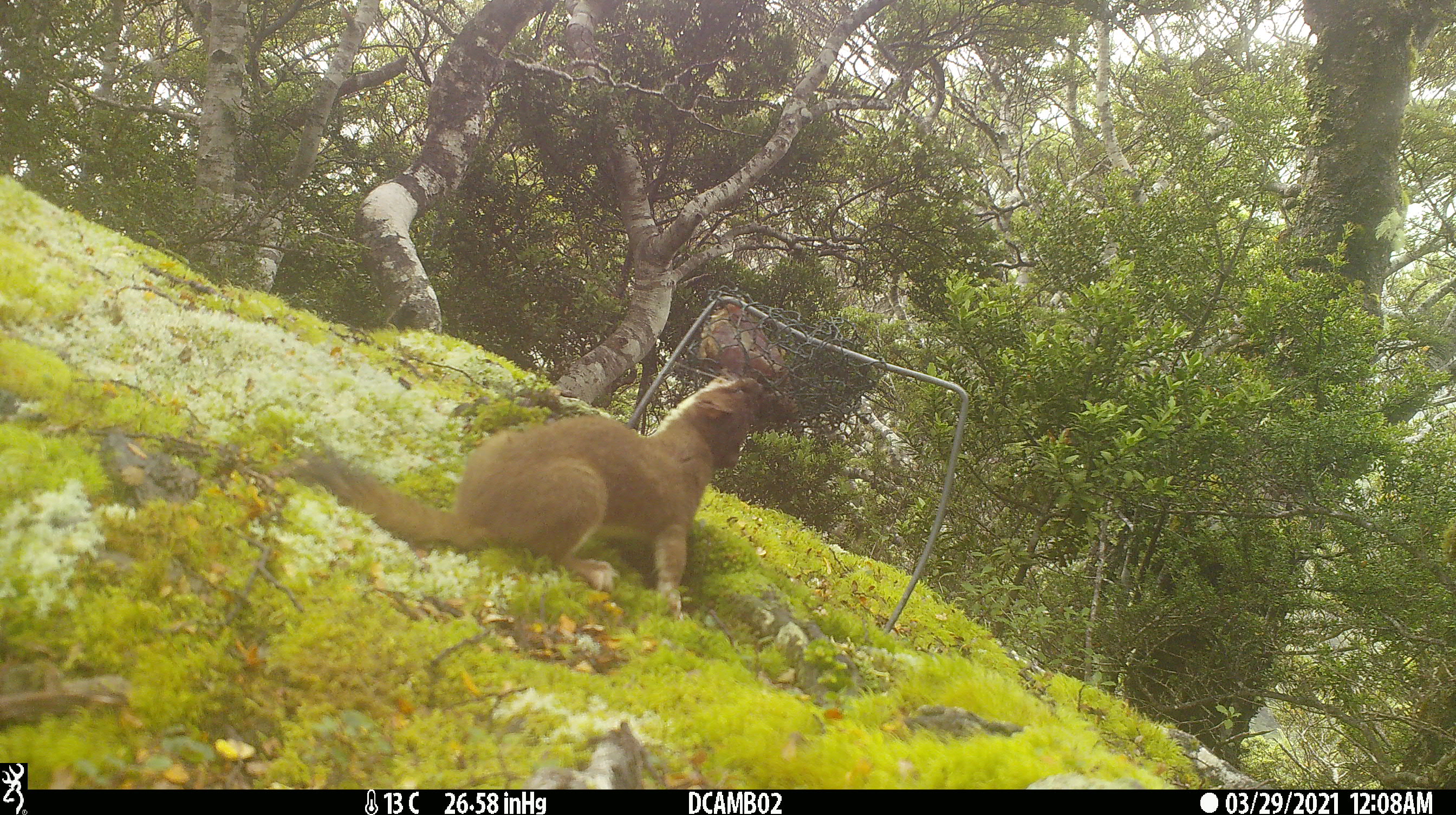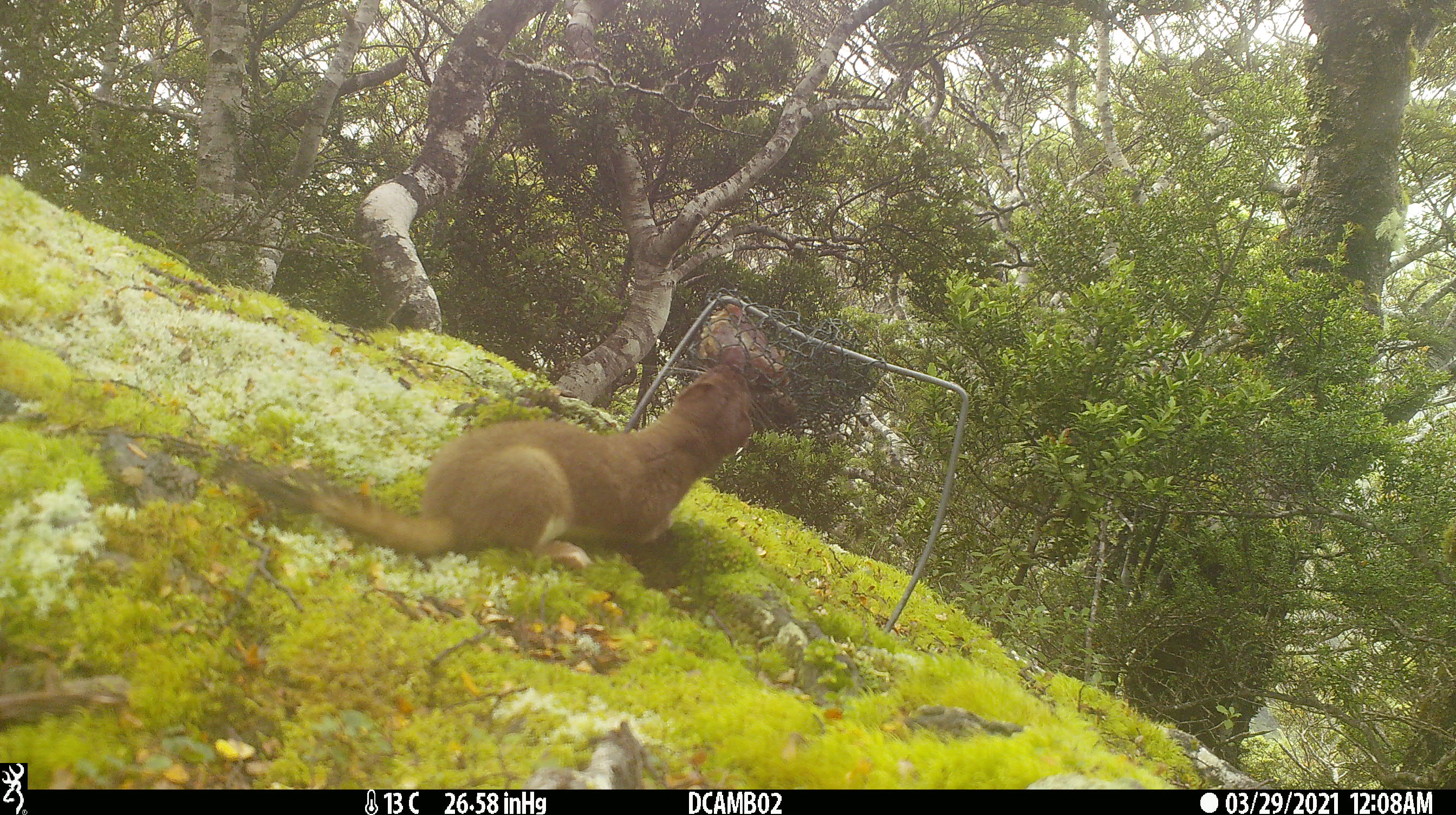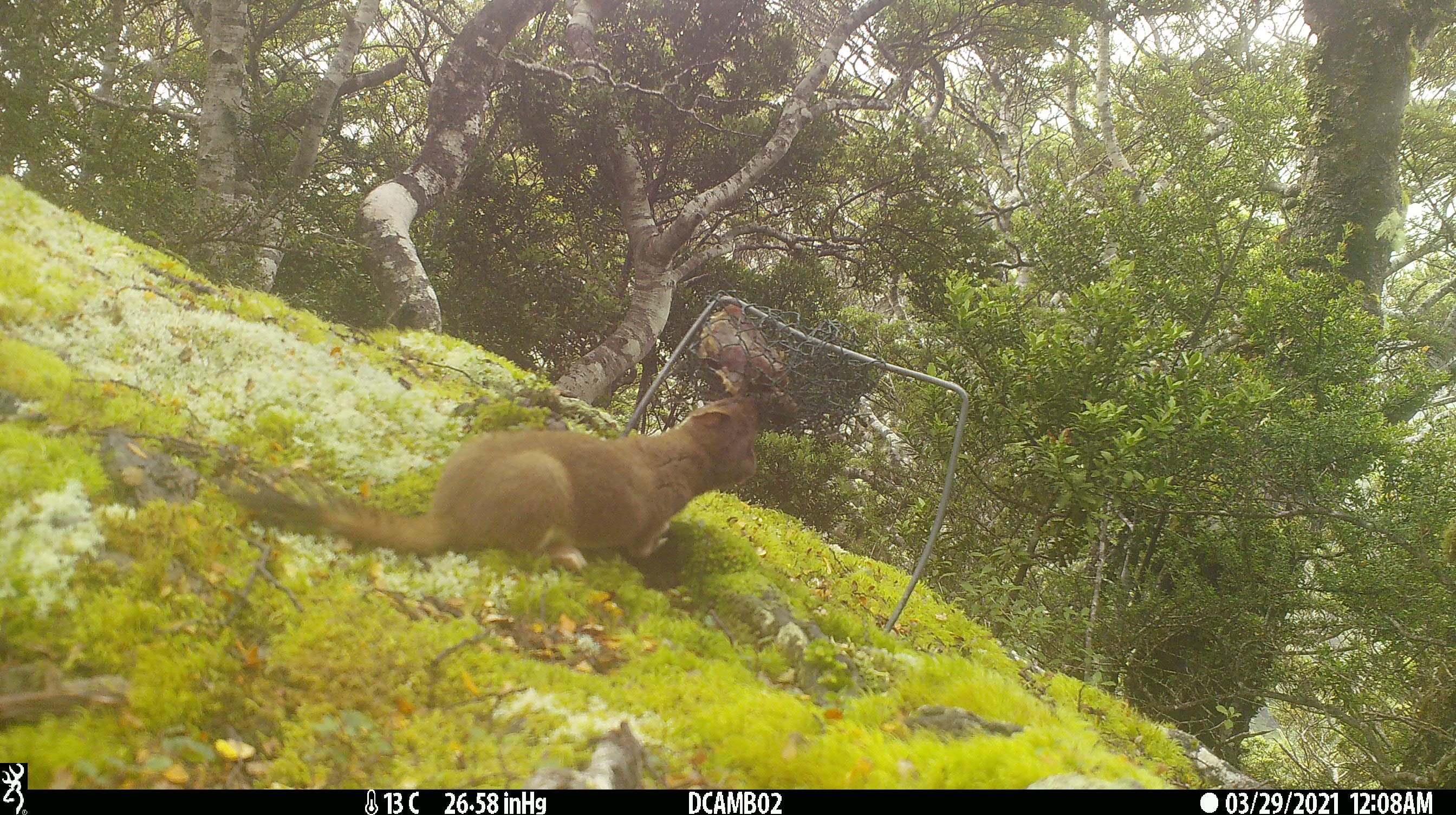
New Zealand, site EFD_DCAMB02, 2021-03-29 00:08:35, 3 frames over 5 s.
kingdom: Animalia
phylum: Chordata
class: Mammalia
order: Carnivora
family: Mustelidae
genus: Mustela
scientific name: Mustela erminea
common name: stoat